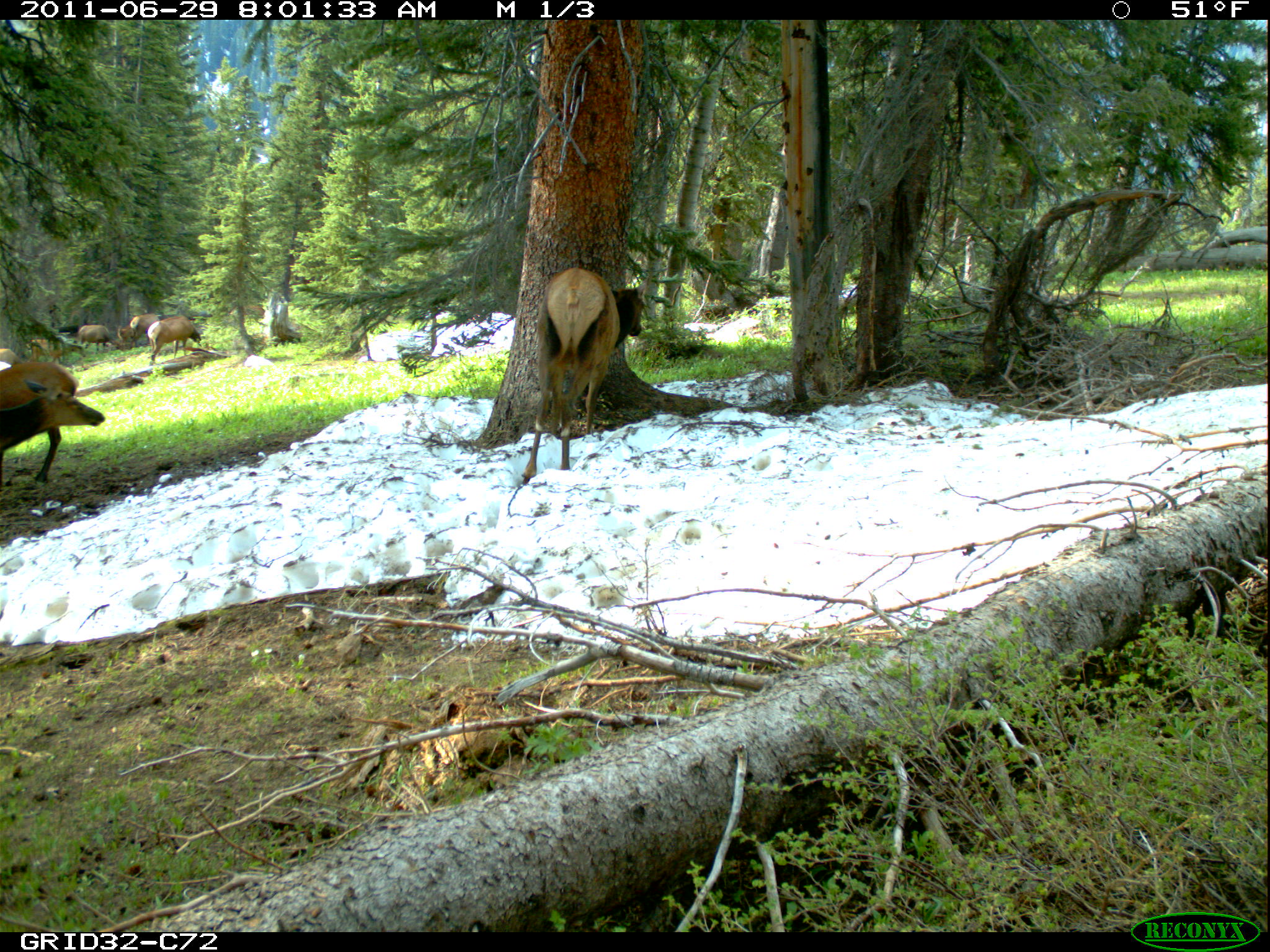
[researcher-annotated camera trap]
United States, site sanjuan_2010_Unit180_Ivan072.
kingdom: Animalia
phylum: Chordata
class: Mammalia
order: Artiodactyla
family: Cervidae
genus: Cervus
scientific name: Cervus elaphus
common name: red deer